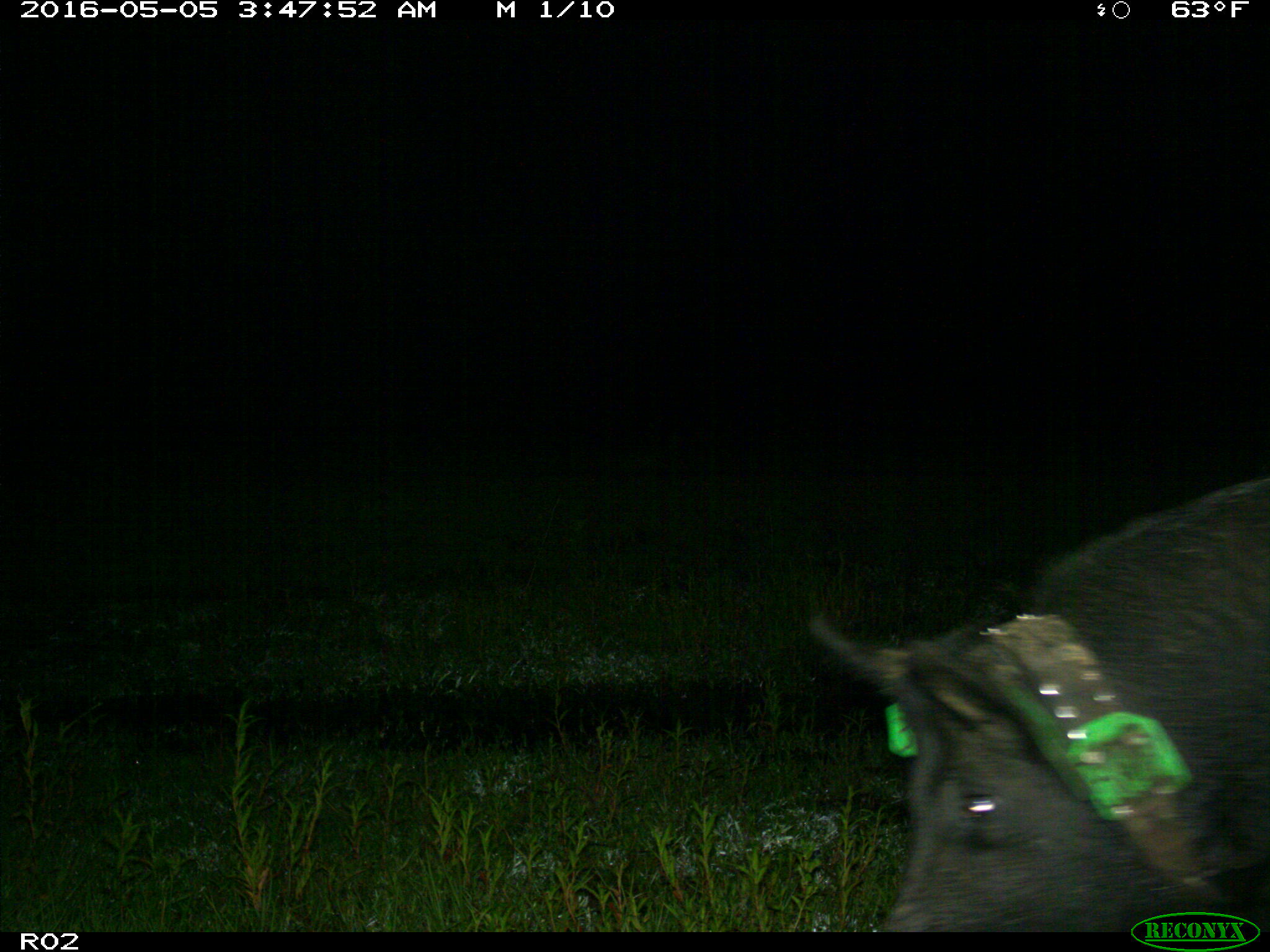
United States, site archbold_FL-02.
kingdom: Animalia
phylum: Chordata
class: Mammalia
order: Artiodactyla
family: Suidae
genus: Sus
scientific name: Sus scrofa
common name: wild boar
Sus scrofa (wild boar).